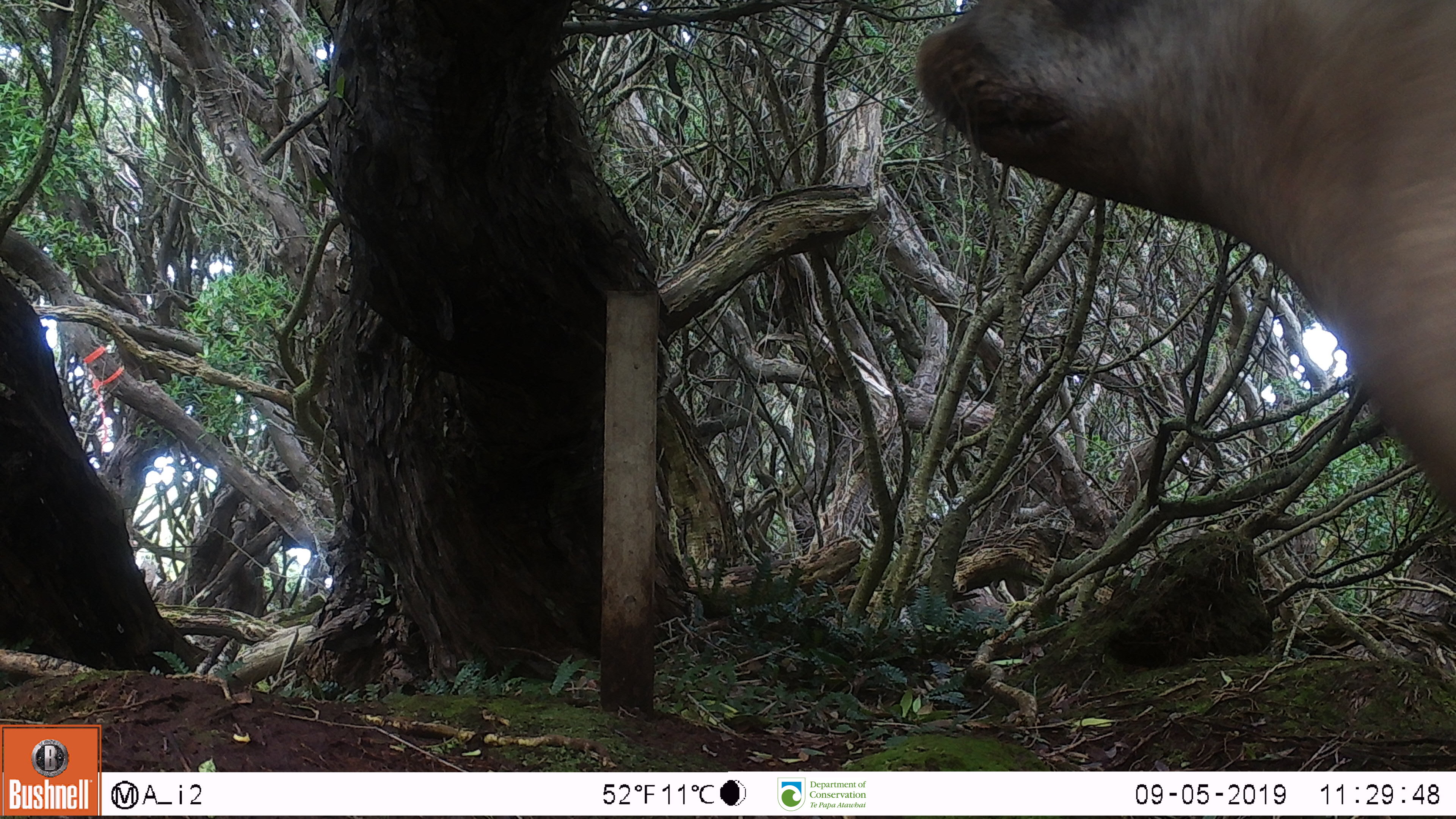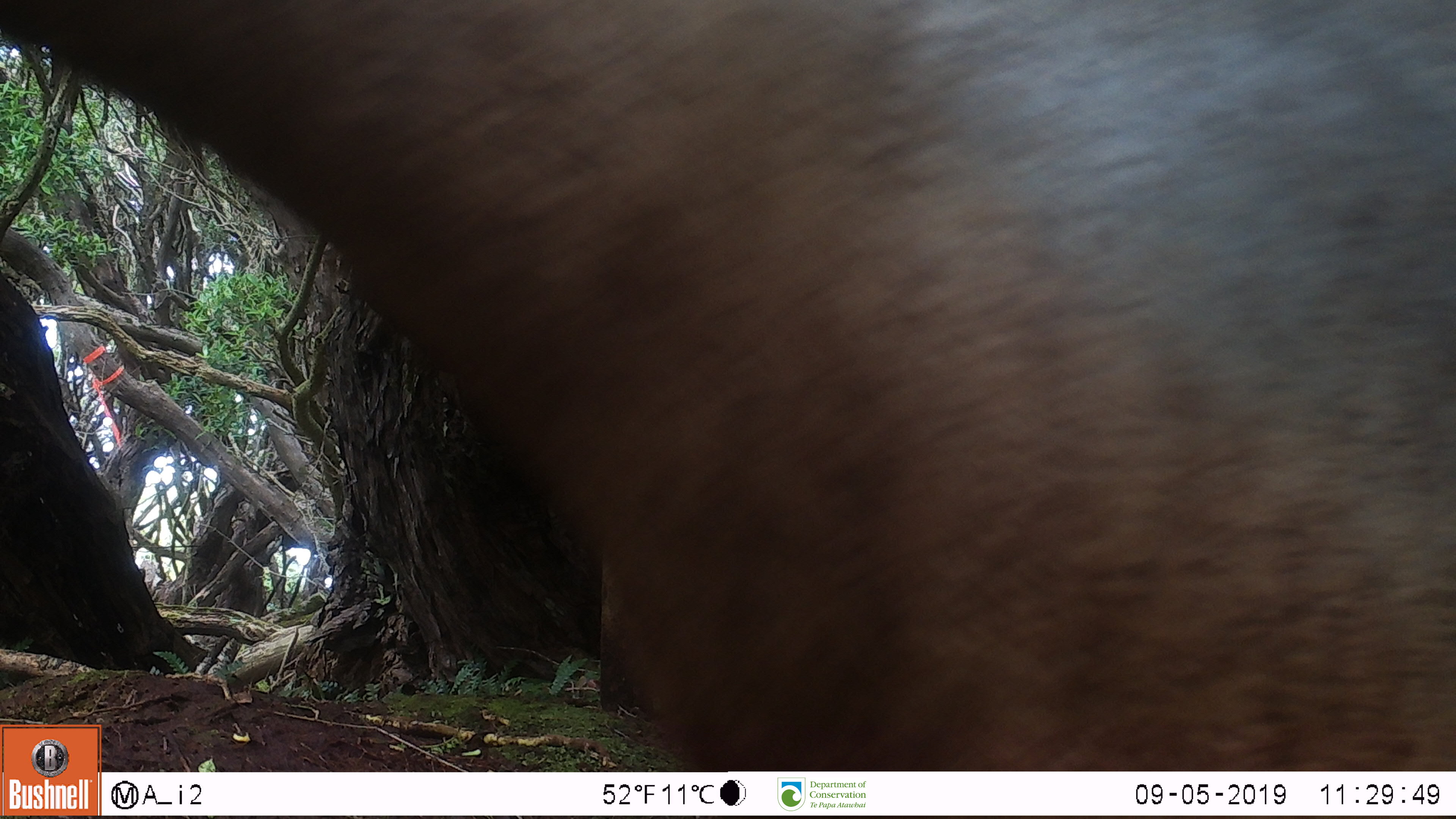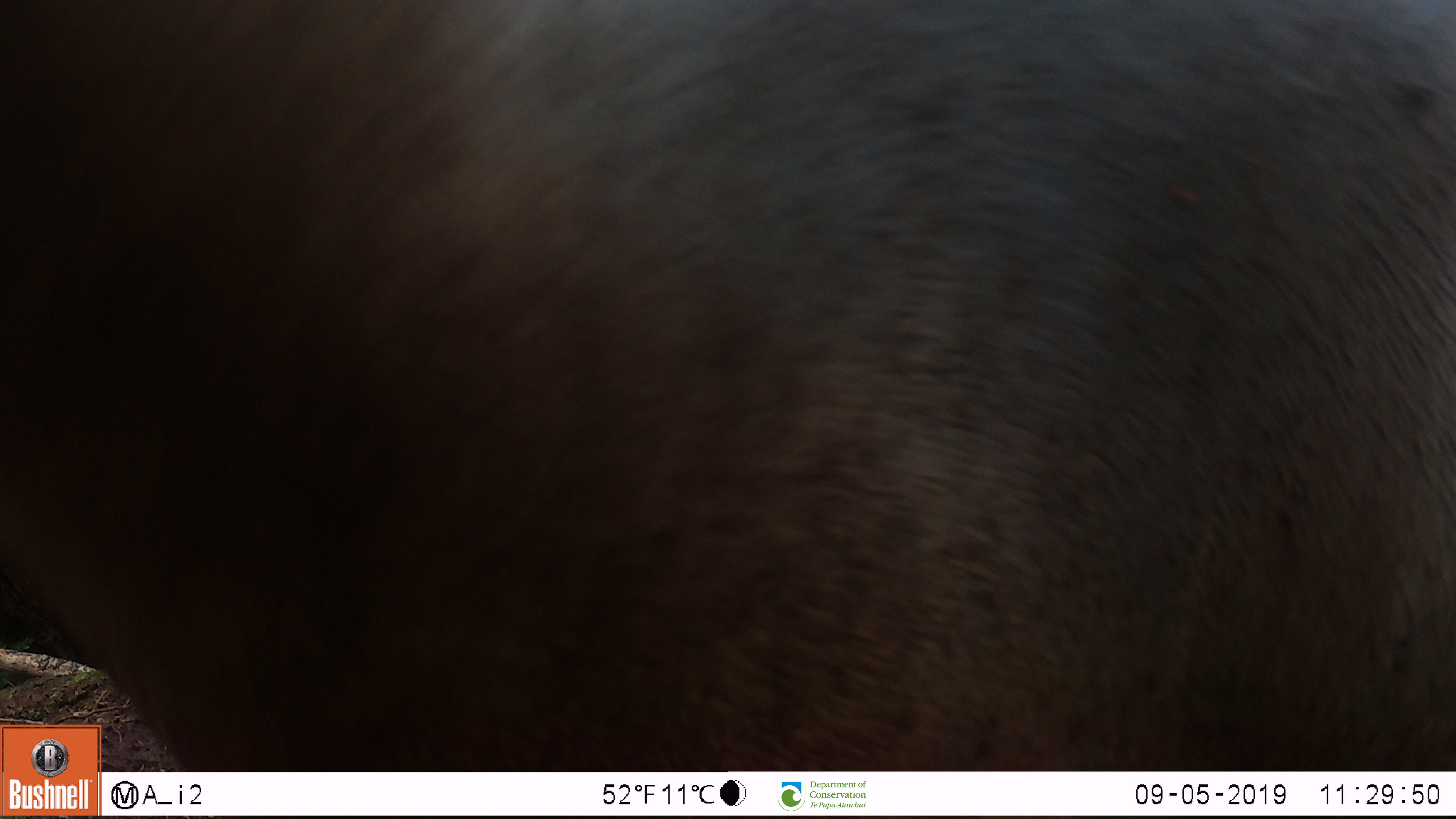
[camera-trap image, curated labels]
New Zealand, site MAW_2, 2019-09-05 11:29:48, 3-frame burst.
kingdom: Animalia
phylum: Chordata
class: Mammalia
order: Carnivora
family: Otariidae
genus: Phocarctos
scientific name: Phocarctos hookeri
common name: new zealand sea lion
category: sealion